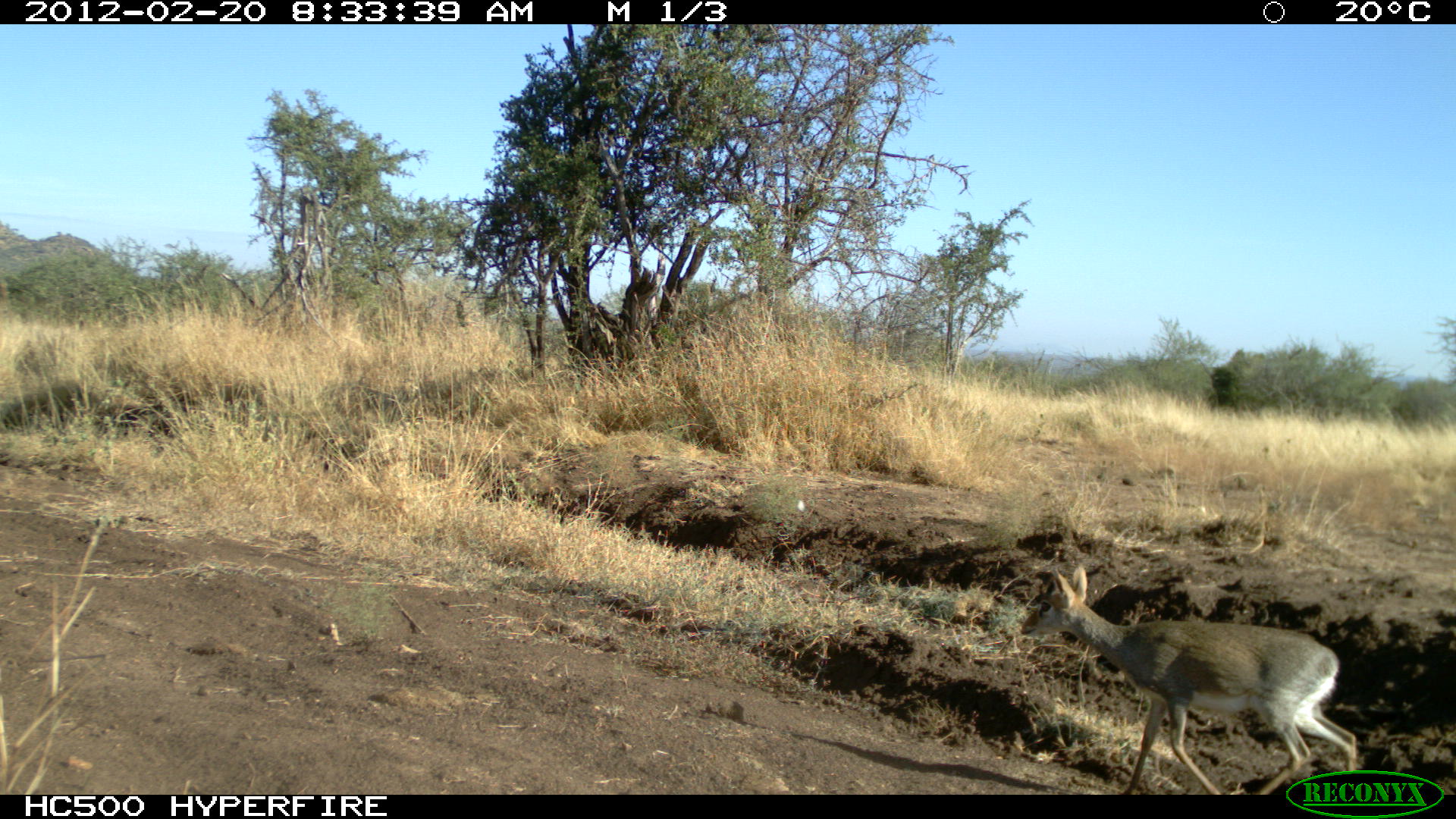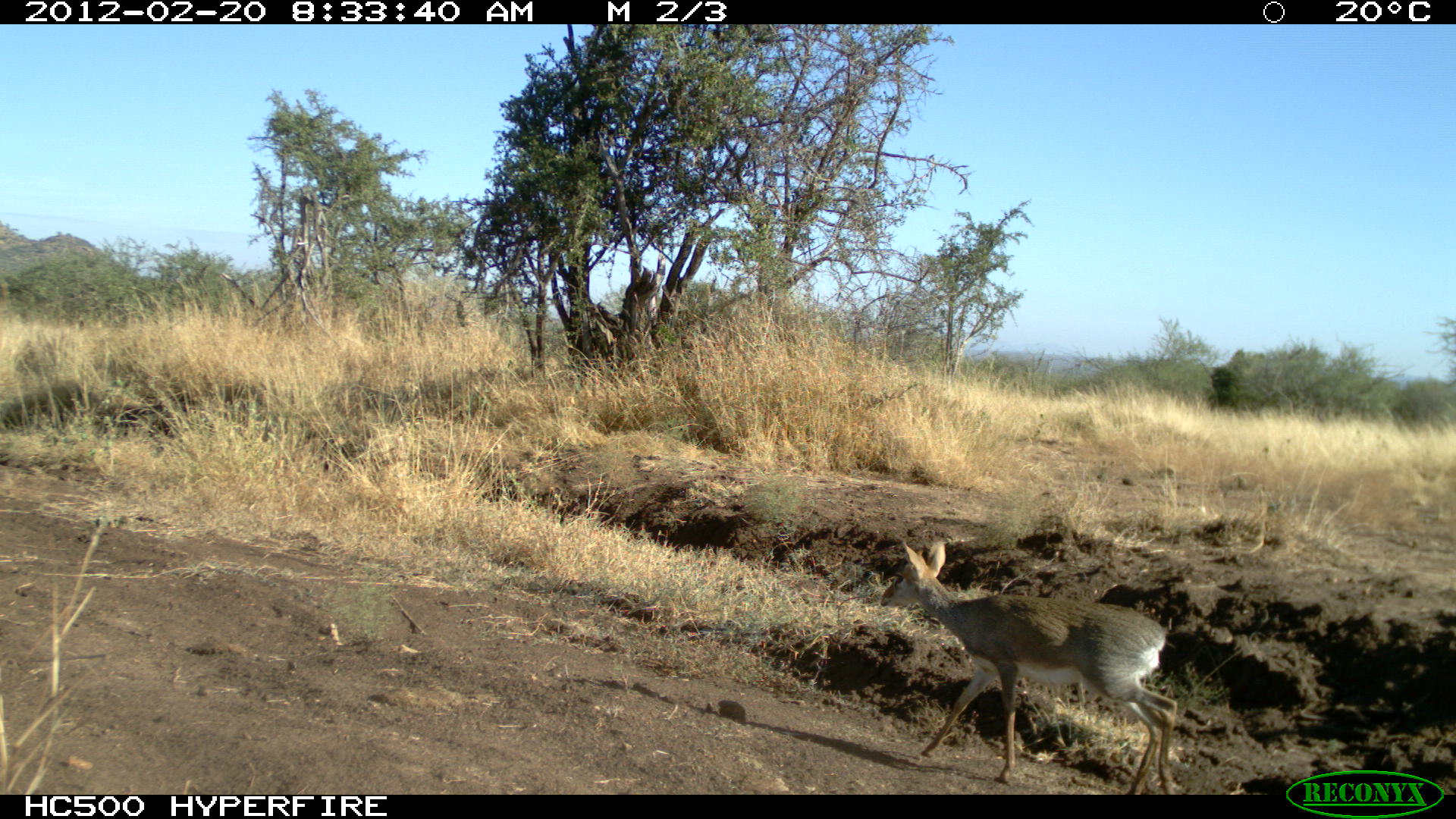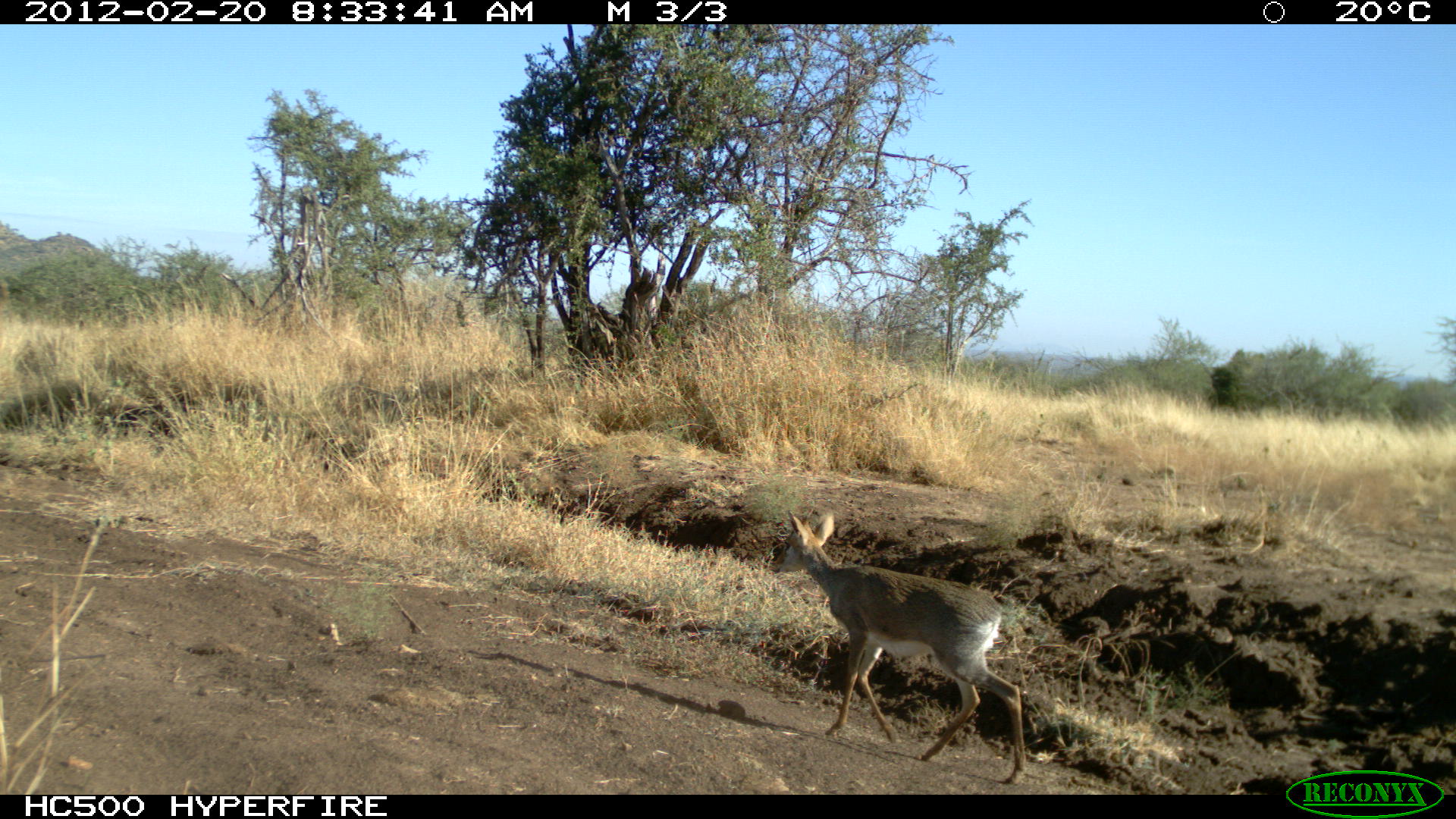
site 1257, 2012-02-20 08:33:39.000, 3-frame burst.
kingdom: Animalia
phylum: Chordata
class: Mammalia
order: Artiodactyla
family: Bovidae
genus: Madoqua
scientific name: Madoqua guentheri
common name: günther's dik-dik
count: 1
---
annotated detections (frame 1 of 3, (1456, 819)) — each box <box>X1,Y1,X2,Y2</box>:
madoqua guentheri: <box>1014,556,1365,793</box>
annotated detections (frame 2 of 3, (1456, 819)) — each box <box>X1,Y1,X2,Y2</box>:
madoqua guentheri: <box>869,531,1181,794</box>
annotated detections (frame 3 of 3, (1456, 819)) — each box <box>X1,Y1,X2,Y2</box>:
madoqua guentheri: <box>758,500,1033,787</box>